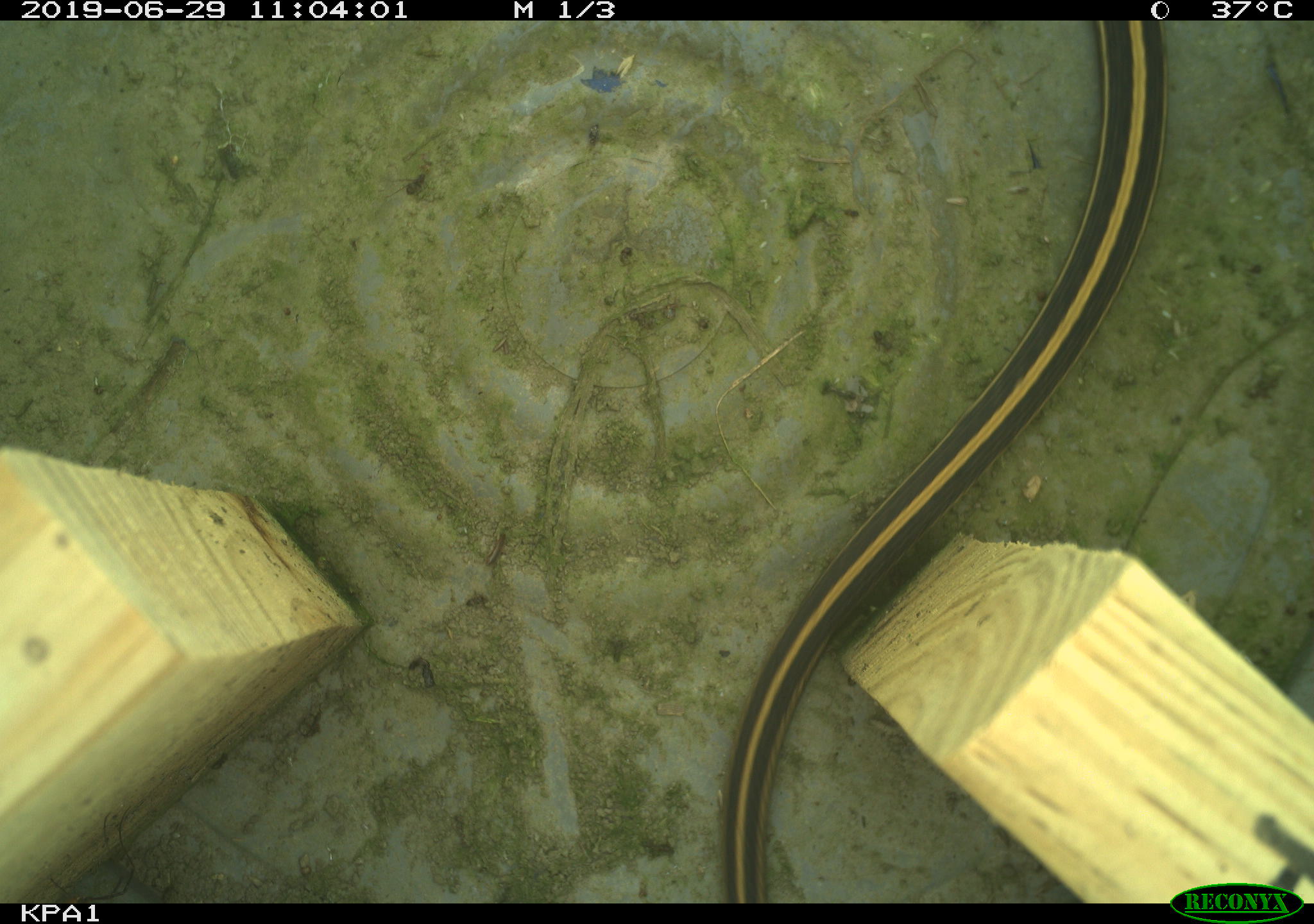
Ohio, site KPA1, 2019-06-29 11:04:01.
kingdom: Animalia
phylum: Chordata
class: Reptilia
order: Squamata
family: Colubridae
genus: Thamnophis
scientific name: Thamnophis radix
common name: plains gartersnake